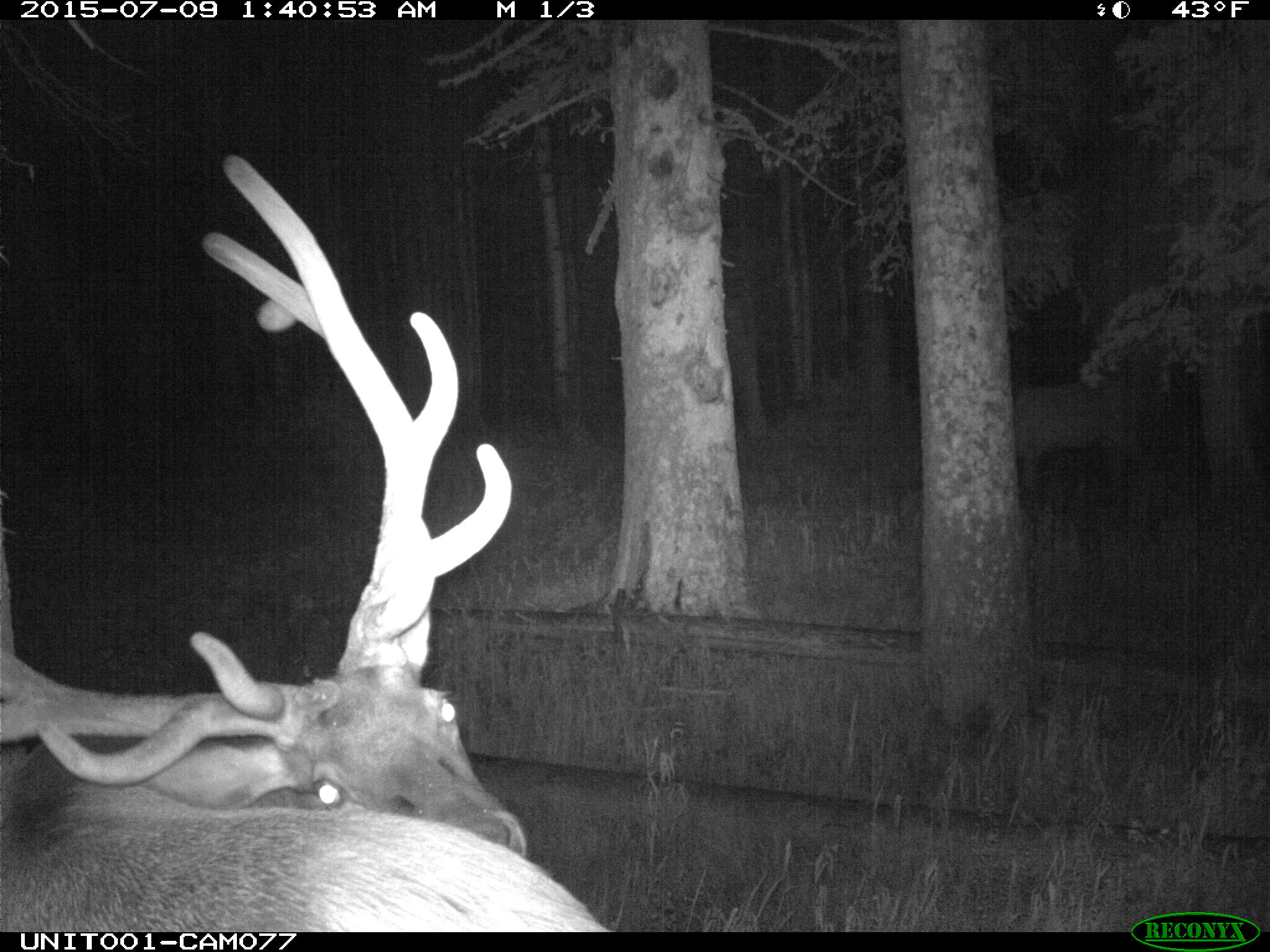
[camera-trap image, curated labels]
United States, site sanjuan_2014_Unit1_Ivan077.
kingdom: Animalia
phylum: Chordata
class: Mammalia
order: Artiodactyla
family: Cervidae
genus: Cervus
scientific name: Cervus elaphus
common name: red deer